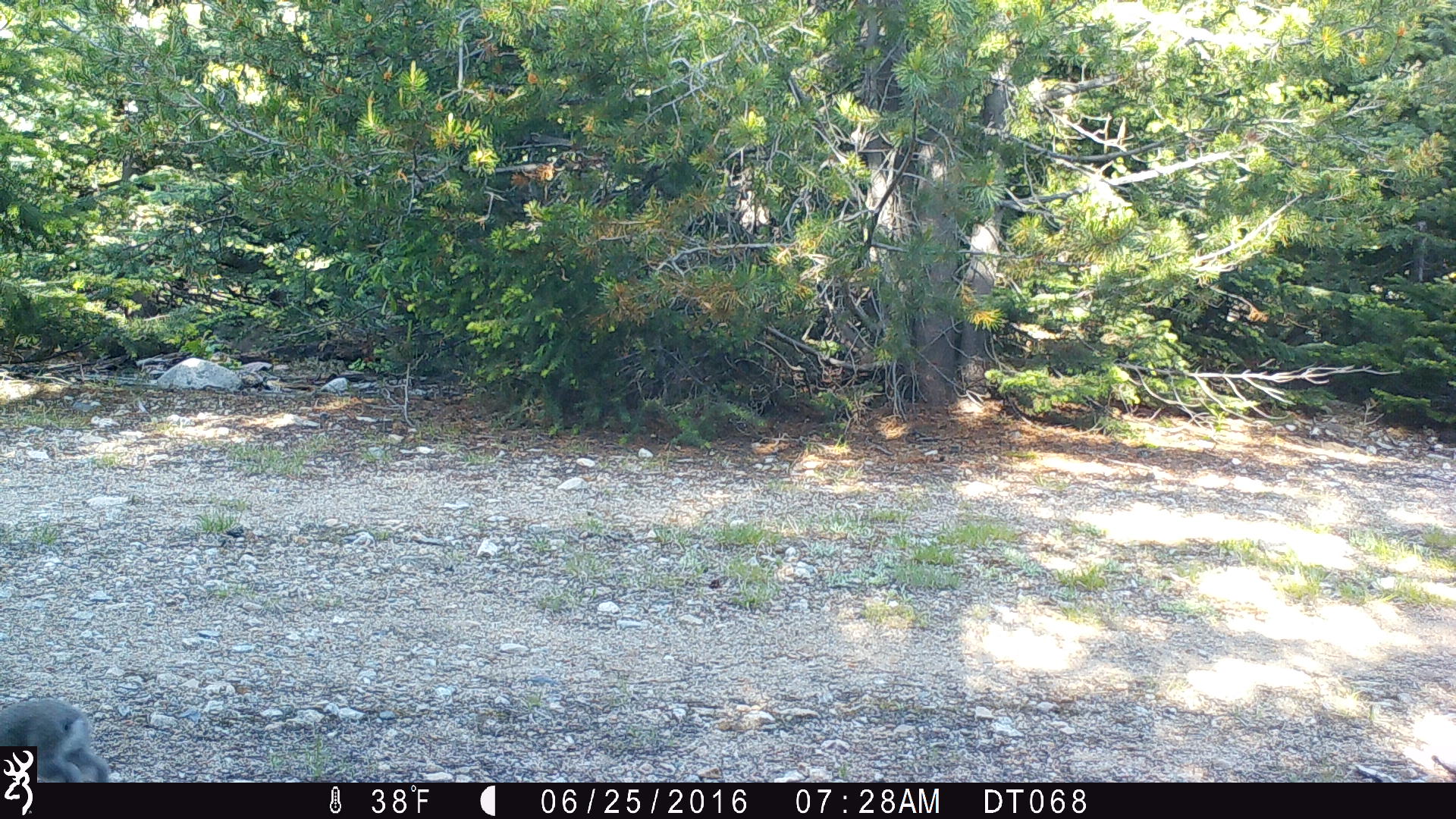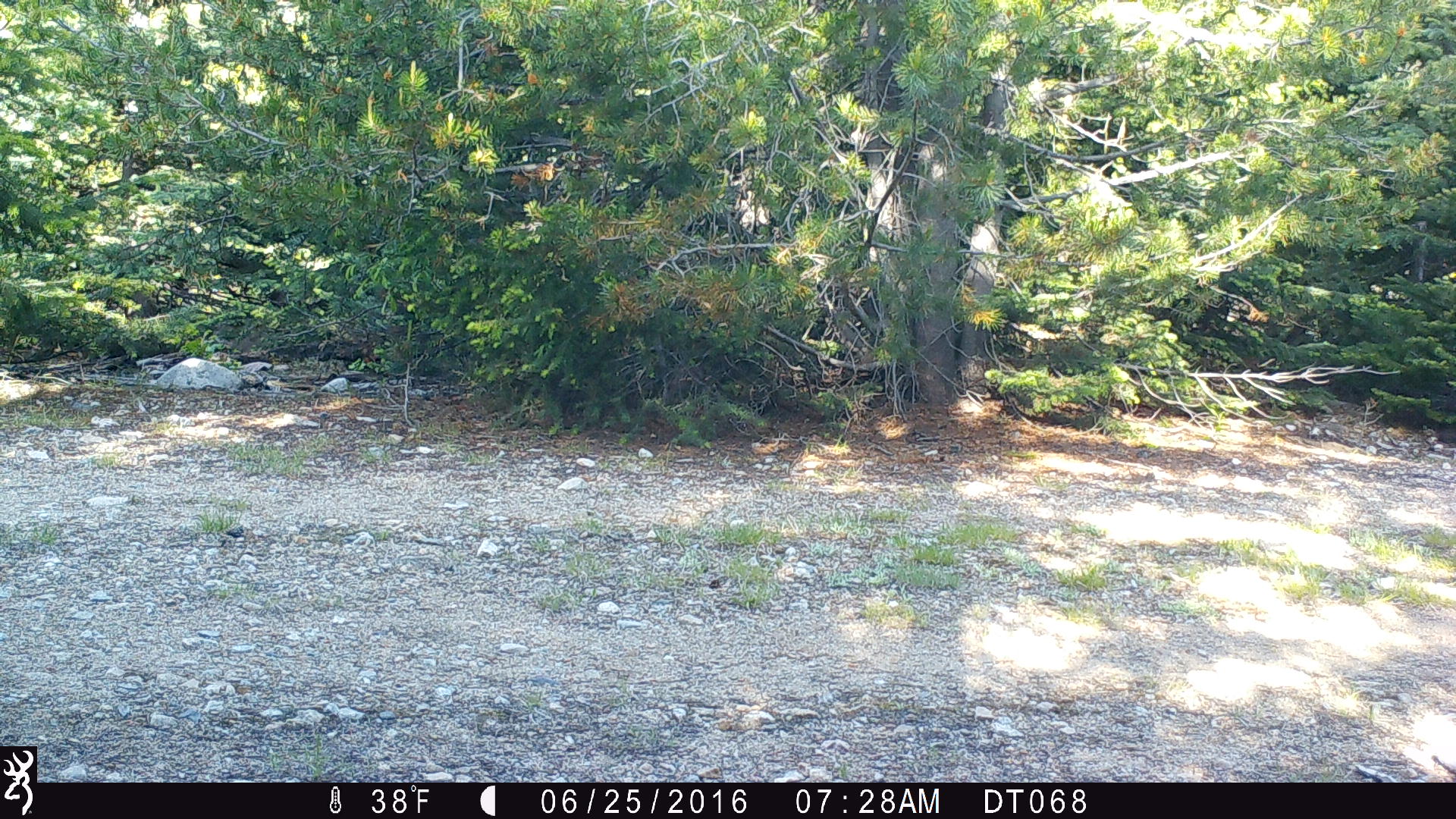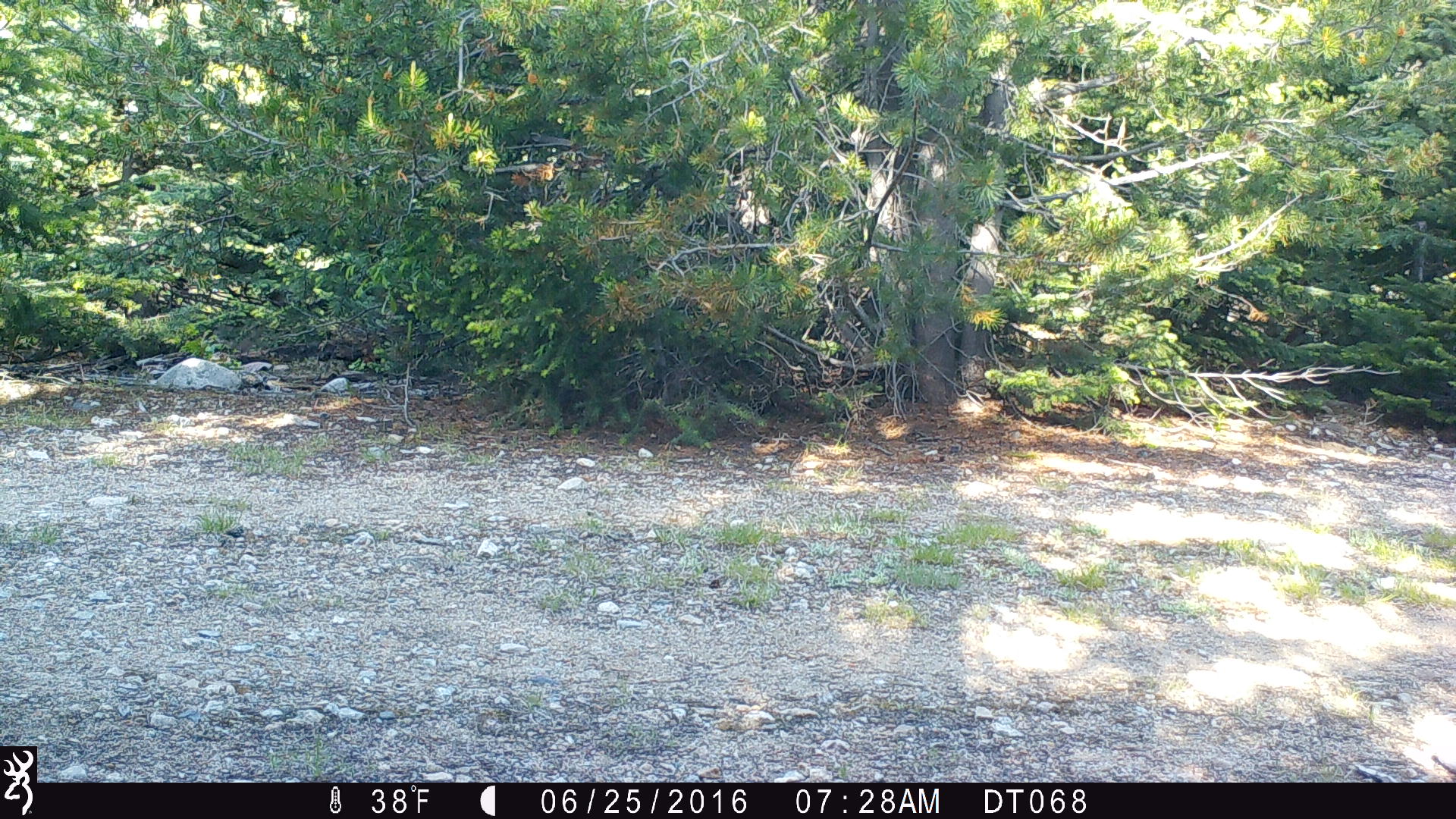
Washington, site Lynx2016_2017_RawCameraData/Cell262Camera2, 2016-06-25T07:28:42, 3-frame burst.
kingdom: Animalia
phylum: Chordata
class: Mammalia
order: Lagomorpha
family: Leporidae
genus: Lepus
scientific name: Lepus americanus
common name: snowshoe hare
Lepus americanus (snowshoe hare). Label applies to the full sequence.